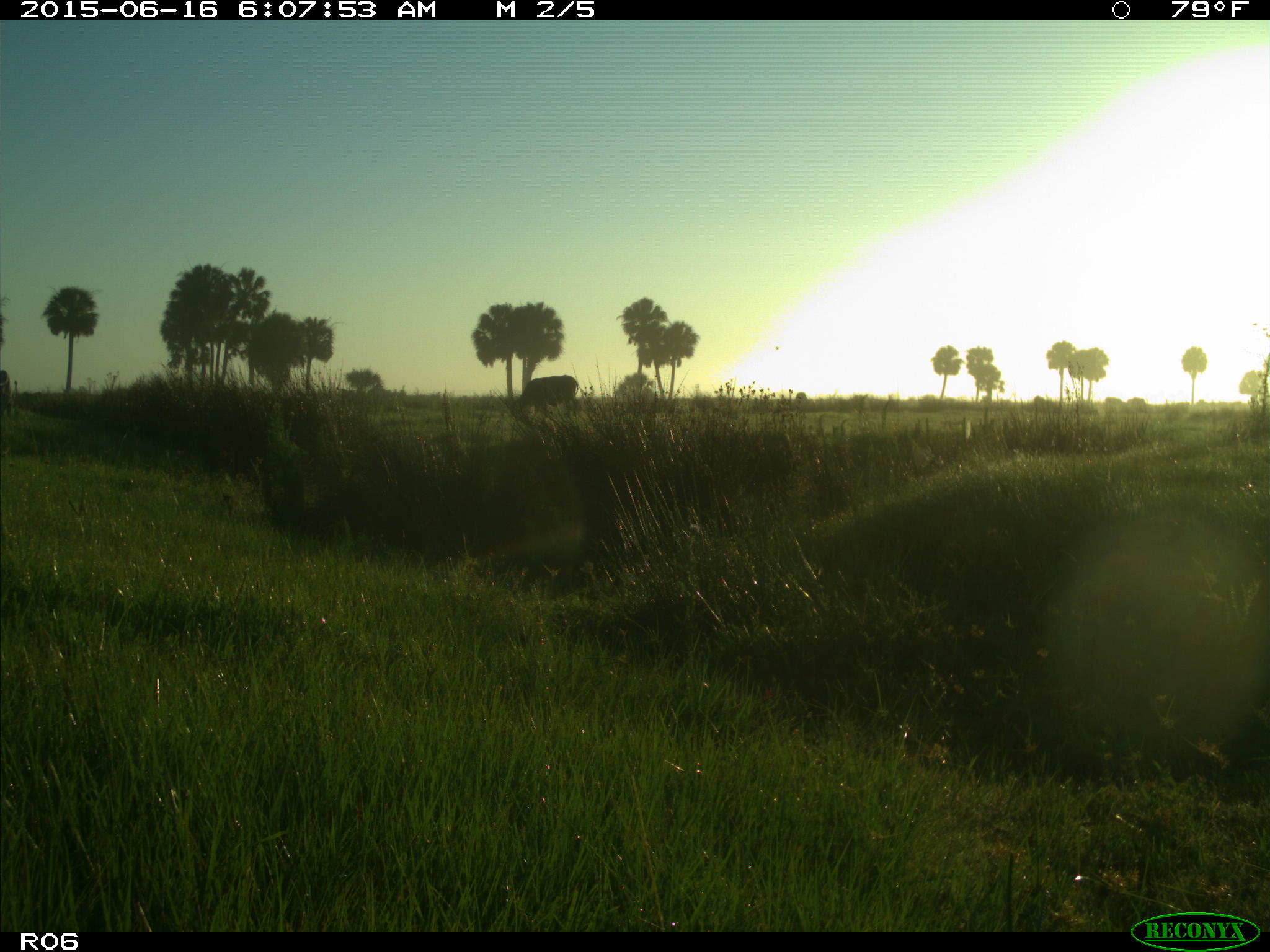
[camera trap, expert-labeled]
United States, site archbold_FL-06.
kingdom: Animalia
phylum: Chordata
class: Mammalia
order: Artiodactyla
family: Bovidae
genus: Bos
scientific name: Bos taurus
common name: domestic cow